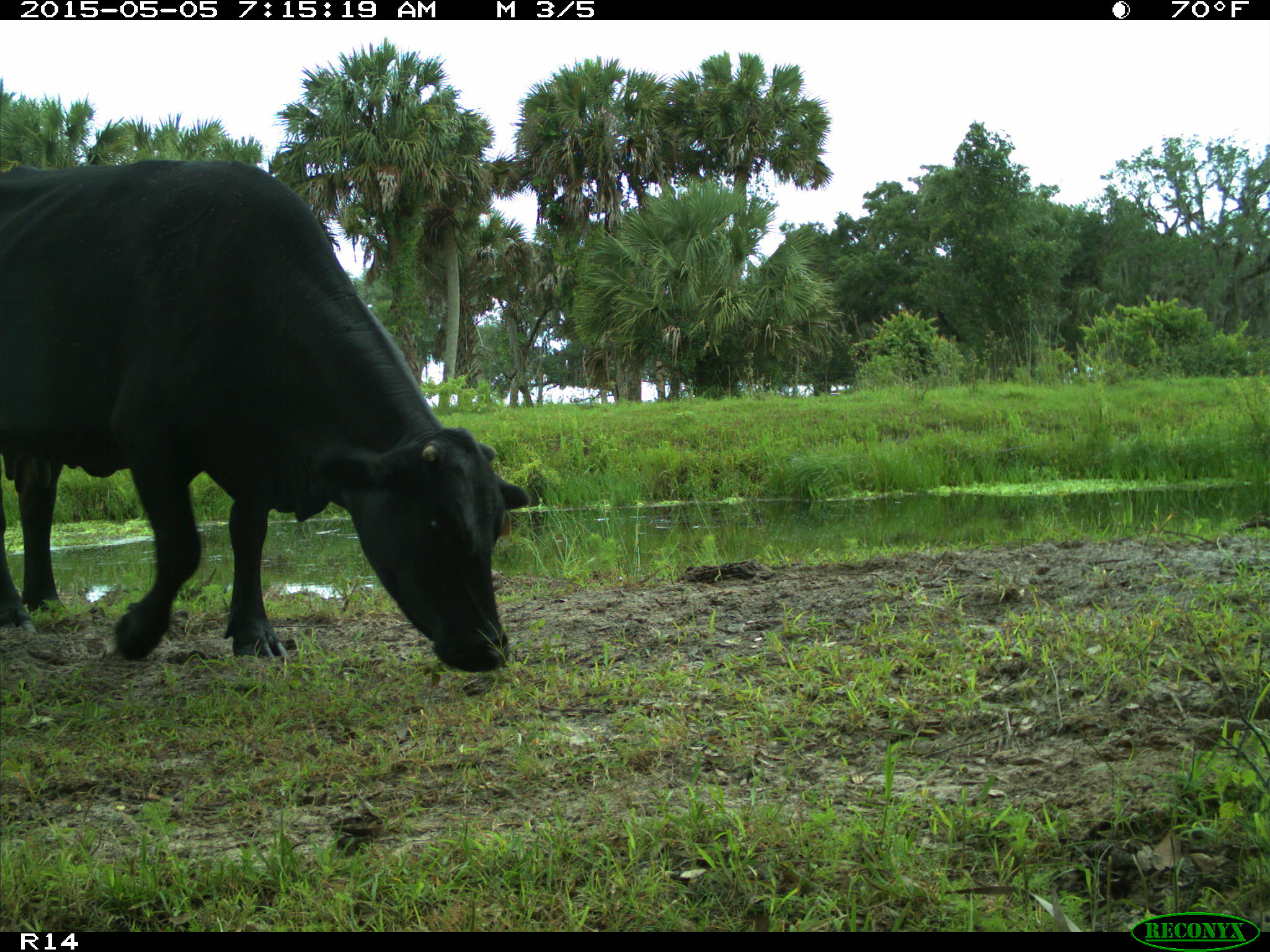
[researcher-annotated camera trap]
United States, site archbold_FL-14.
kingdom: Animalia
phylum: Chordata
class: Mammalia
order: Artiodactyla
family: Bovidae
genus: Bos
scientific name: Bos taurus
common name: domestic cow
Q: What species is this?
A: Bos taurus (domestic cow).